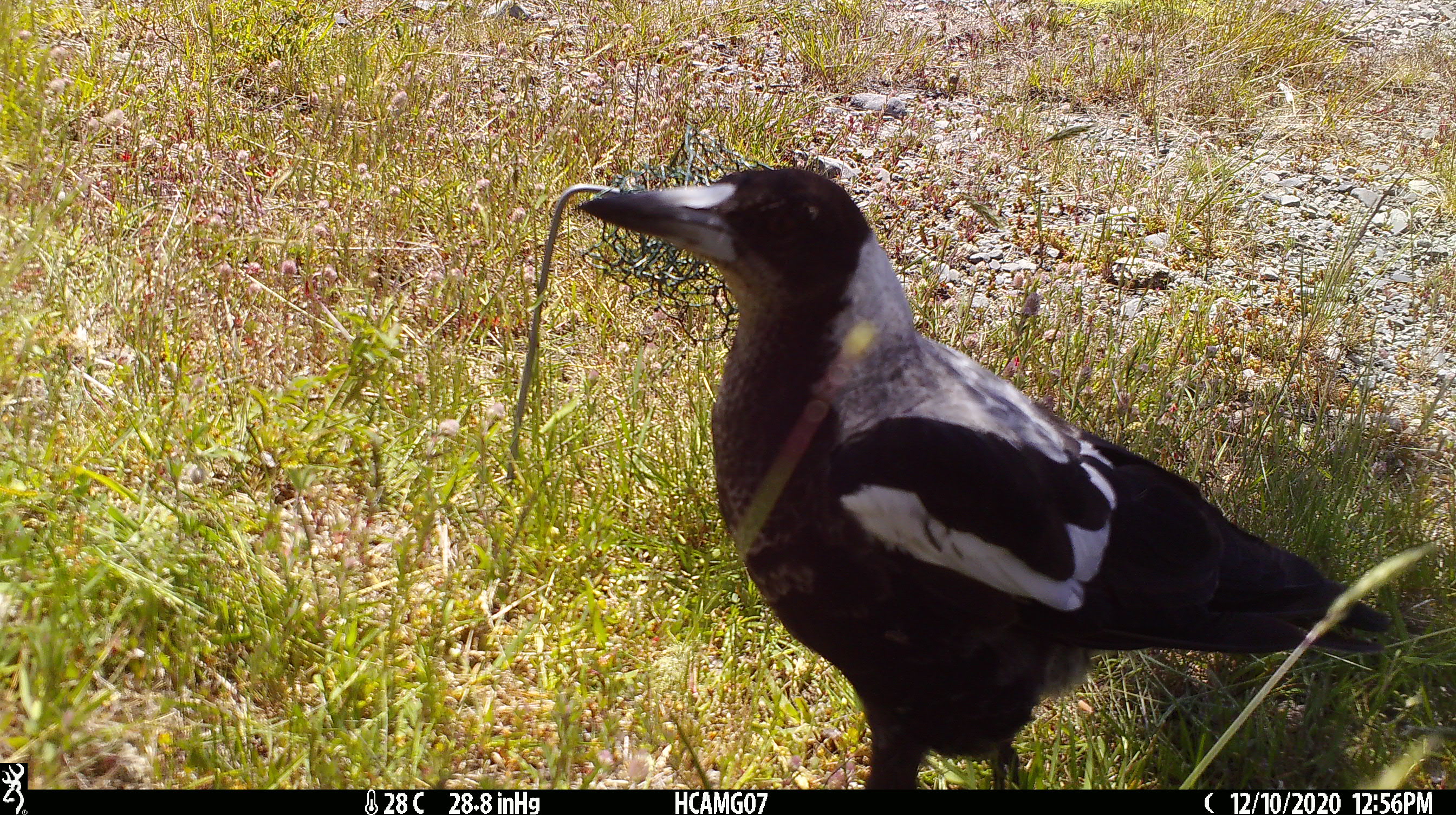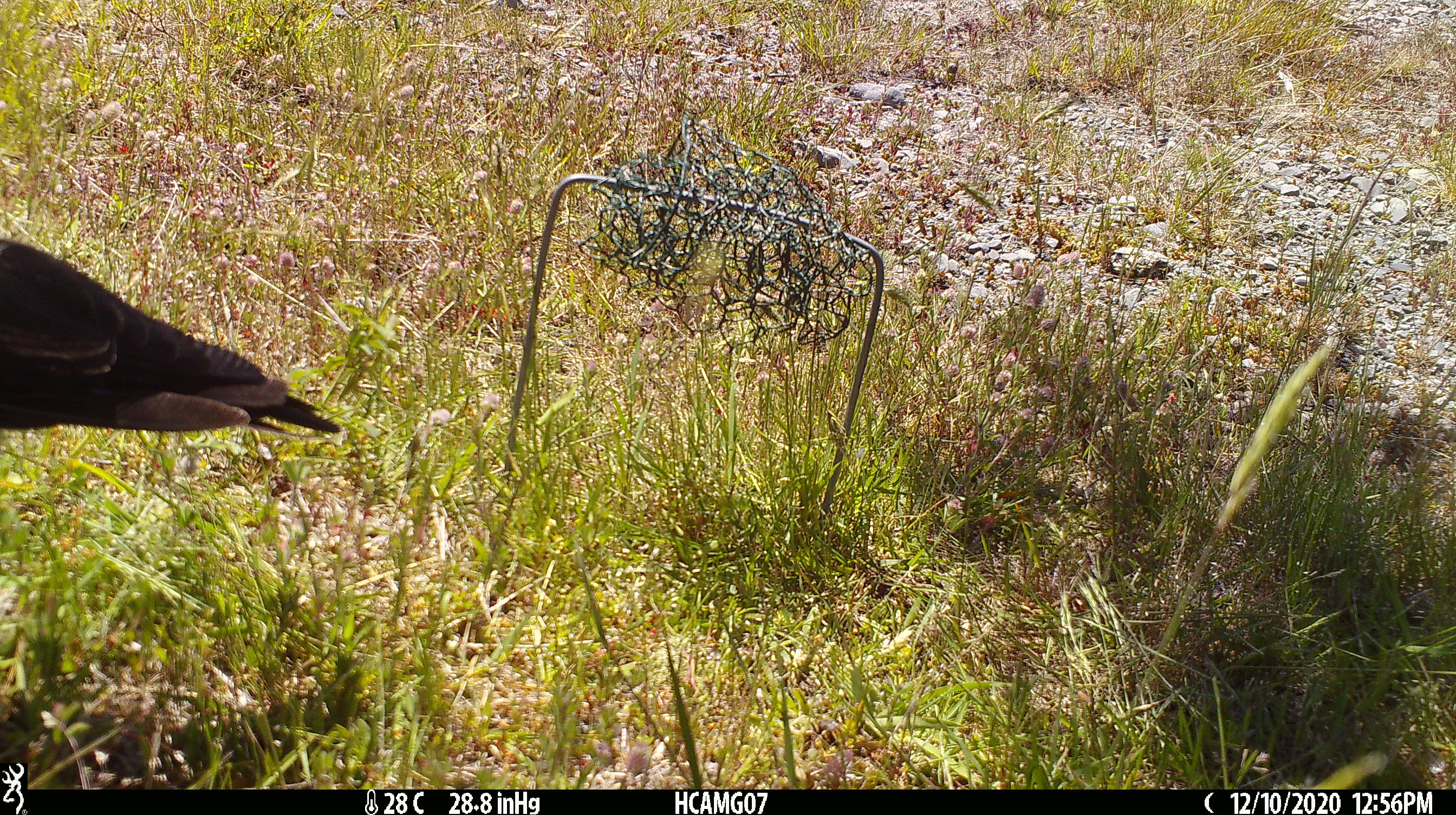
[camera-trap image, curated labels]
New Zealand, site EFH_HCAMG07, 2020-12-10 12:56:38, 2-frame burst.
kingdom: Animalia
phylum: Chordata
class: Aves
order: Passeriformes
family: Artamidae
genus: Gymnorhina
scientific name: Gymnorhina tibicen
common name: australian magpie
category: magpie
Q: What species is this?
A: Magpie (australian magpie) (Gymnorhina tibicen).